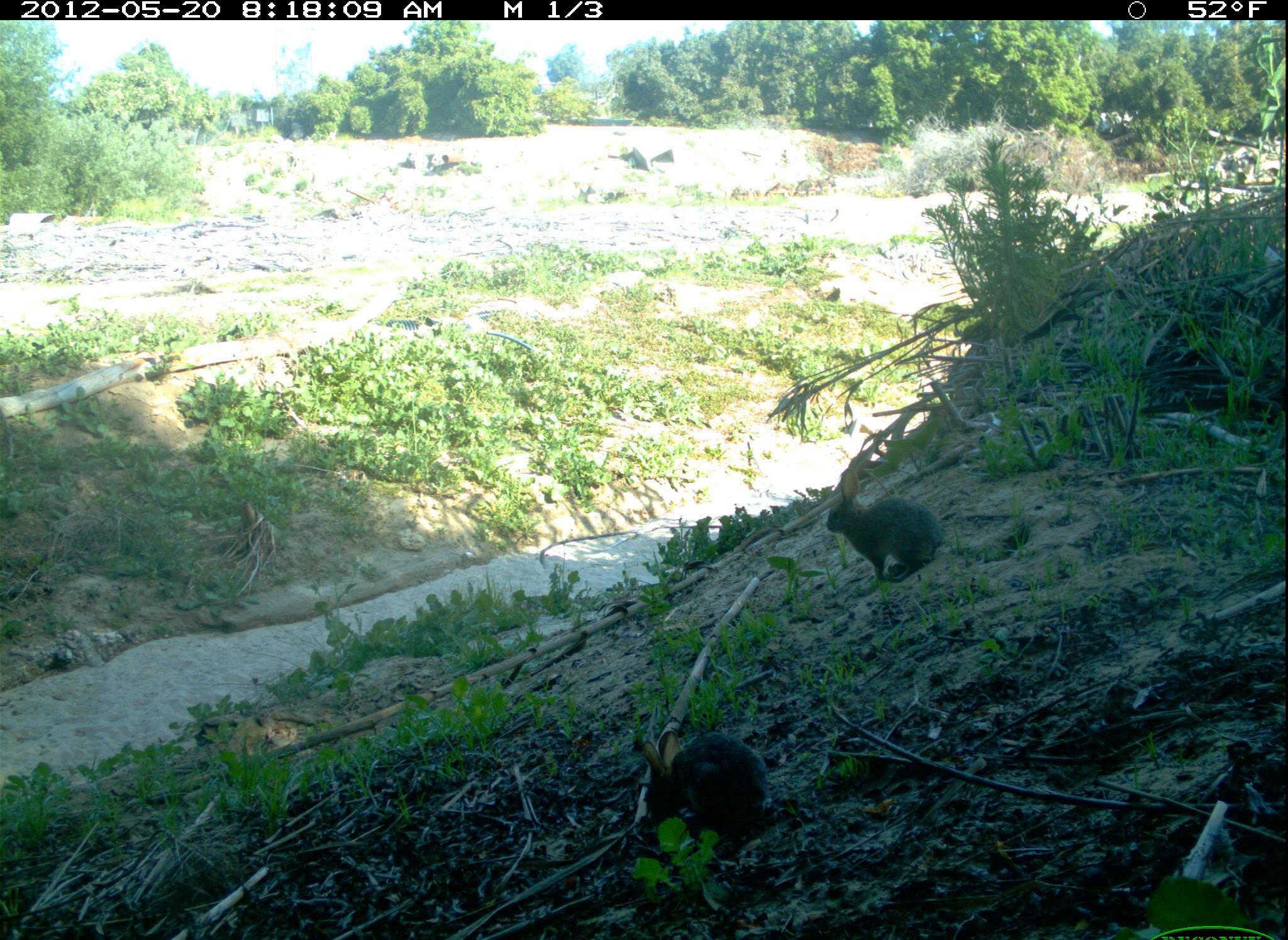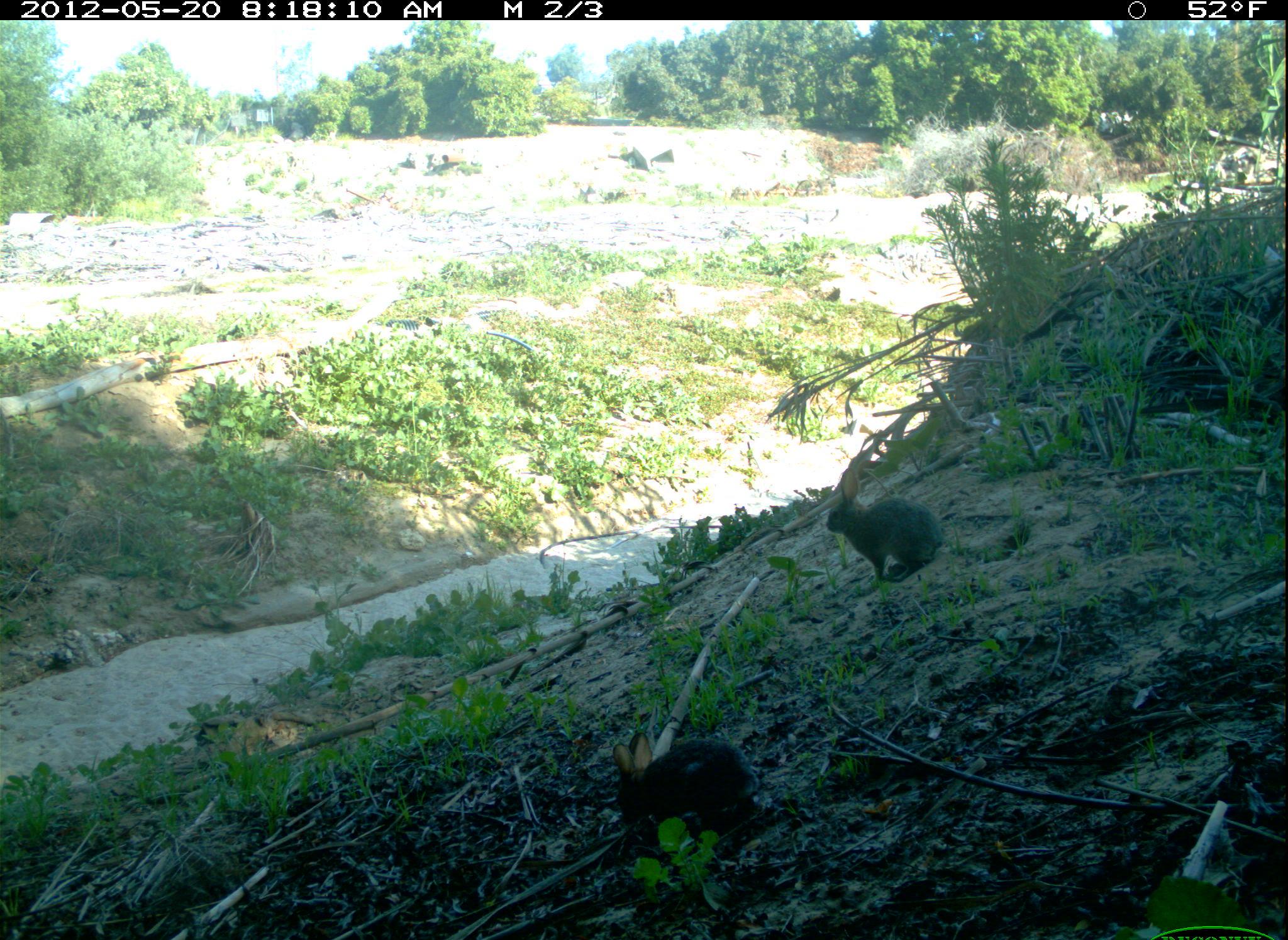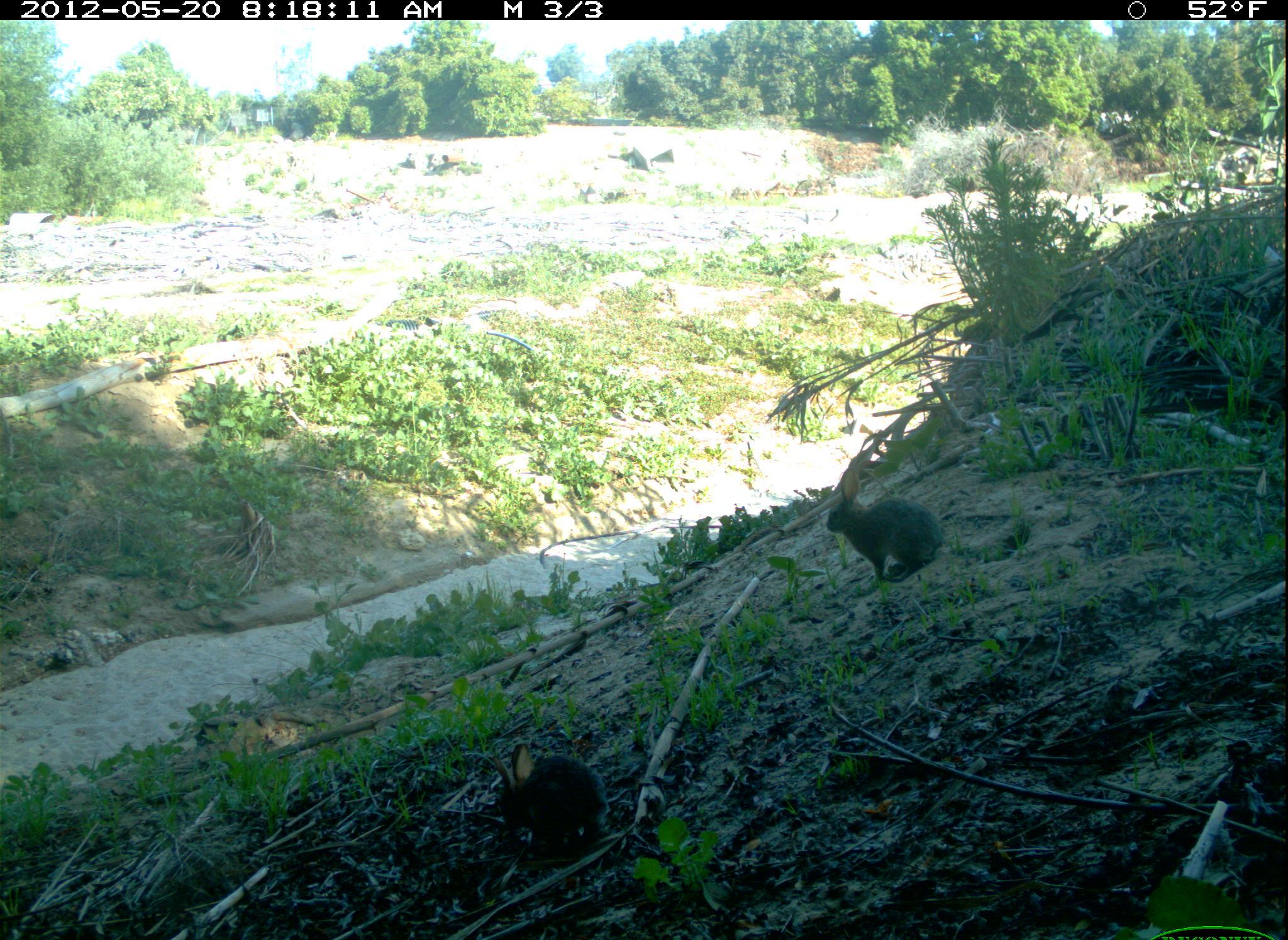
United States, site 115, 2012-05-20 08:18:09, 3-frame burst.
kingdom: Animalia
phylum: Chordata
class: Mammalia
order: Lagomorpha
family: Leporidae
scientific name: Leporidae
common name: rabbits and hares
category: rabbit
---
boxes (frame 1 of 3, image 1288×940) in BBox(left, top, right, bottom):
rabbit: BBox(631, 715, 847, 863); BBox(808, 464, 956, 599)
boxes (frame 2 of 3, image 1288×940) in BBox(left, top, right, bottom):
rabbit: BBox(607, 712, 781, 847); BBox(823, 469, 971, 594)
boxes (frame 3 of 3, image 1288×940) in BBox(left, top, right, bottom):
rabbit: BBox(441, 718, 654, 904); BBox(816, 462, 950, 581)